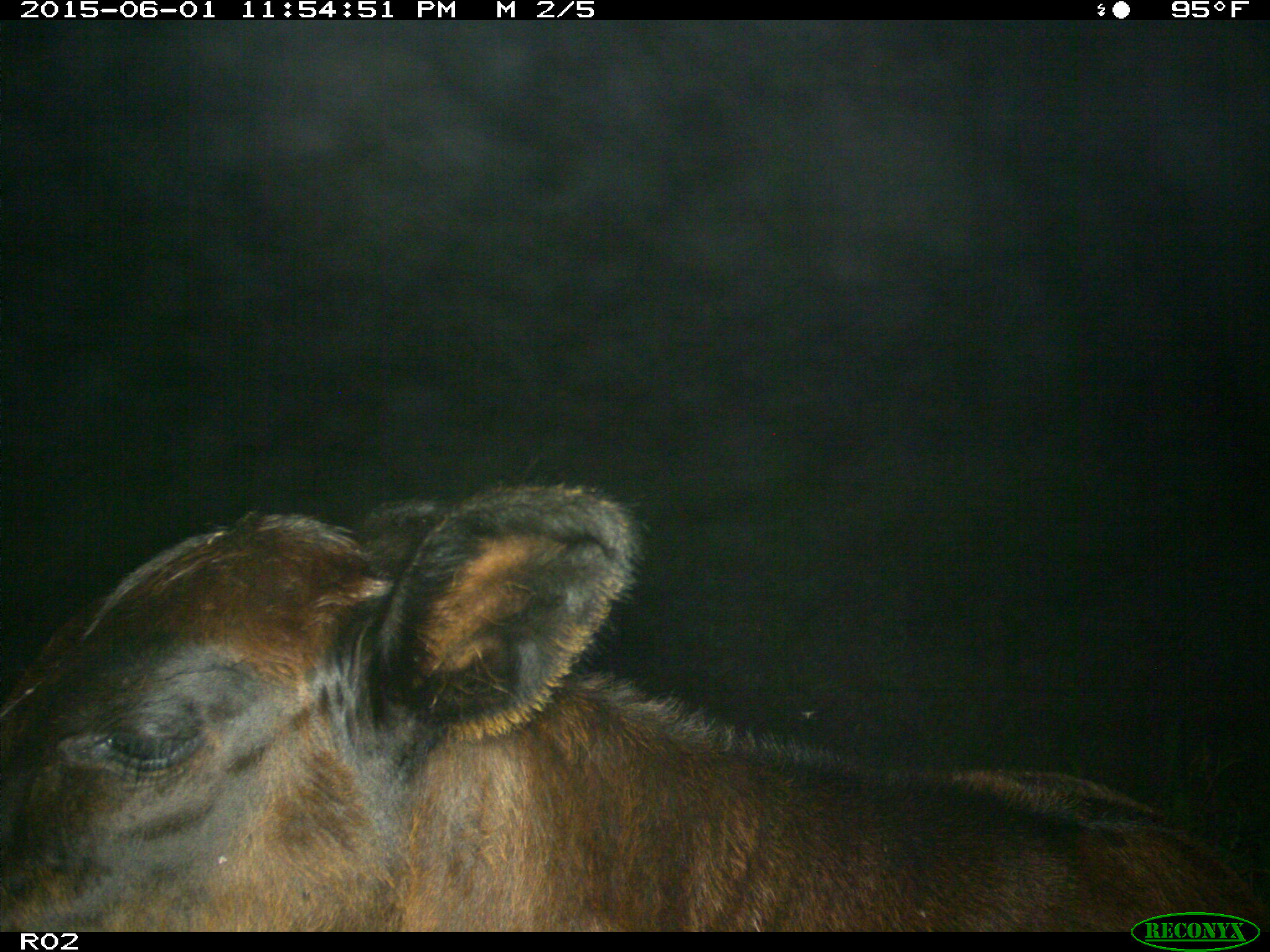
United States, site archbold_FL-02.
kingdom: Animalia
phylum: Chordata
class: Mammalia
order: Artiodactyla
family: Bovidae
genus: Bos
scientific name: Bos taurus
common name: domestic cow